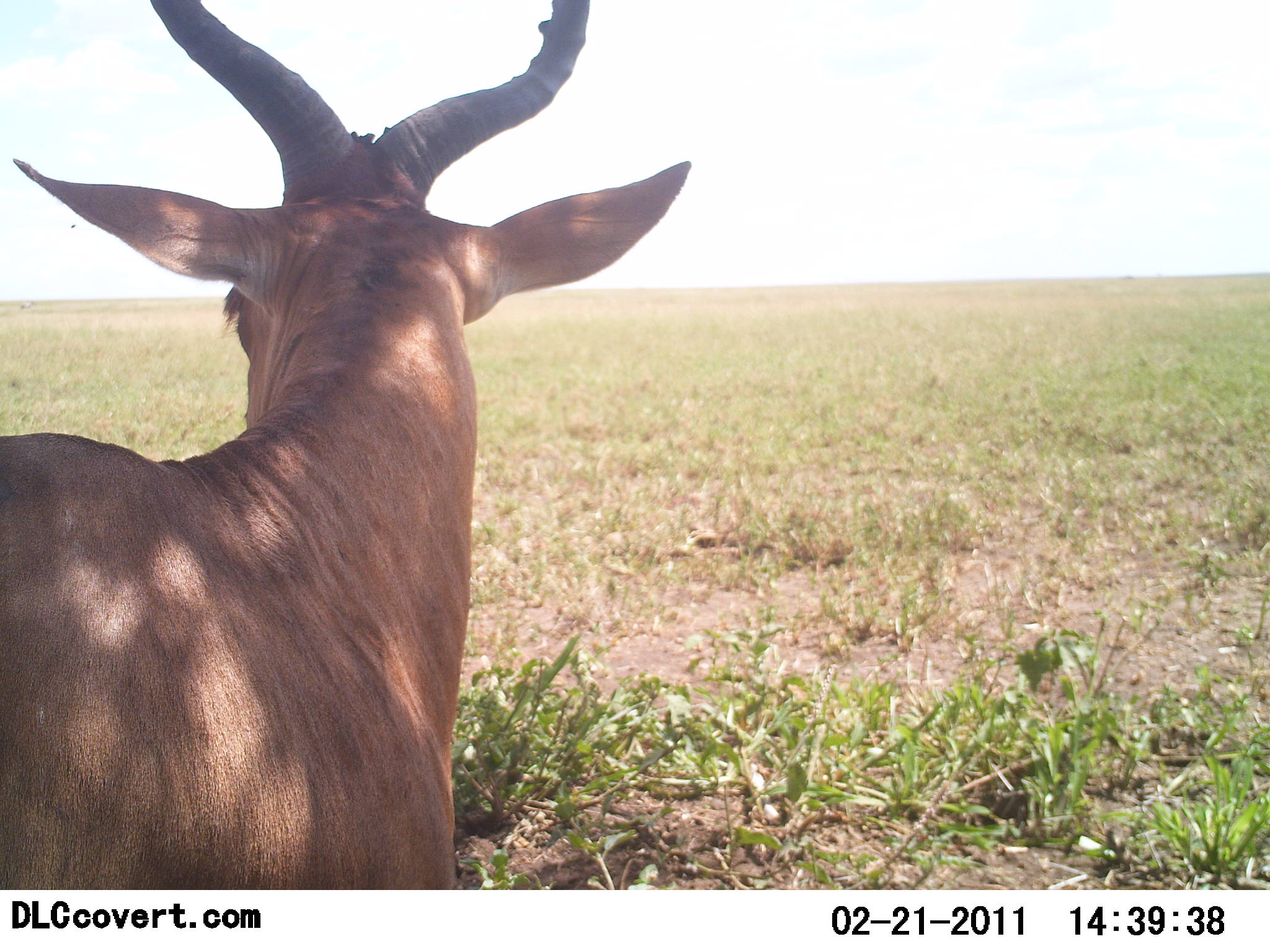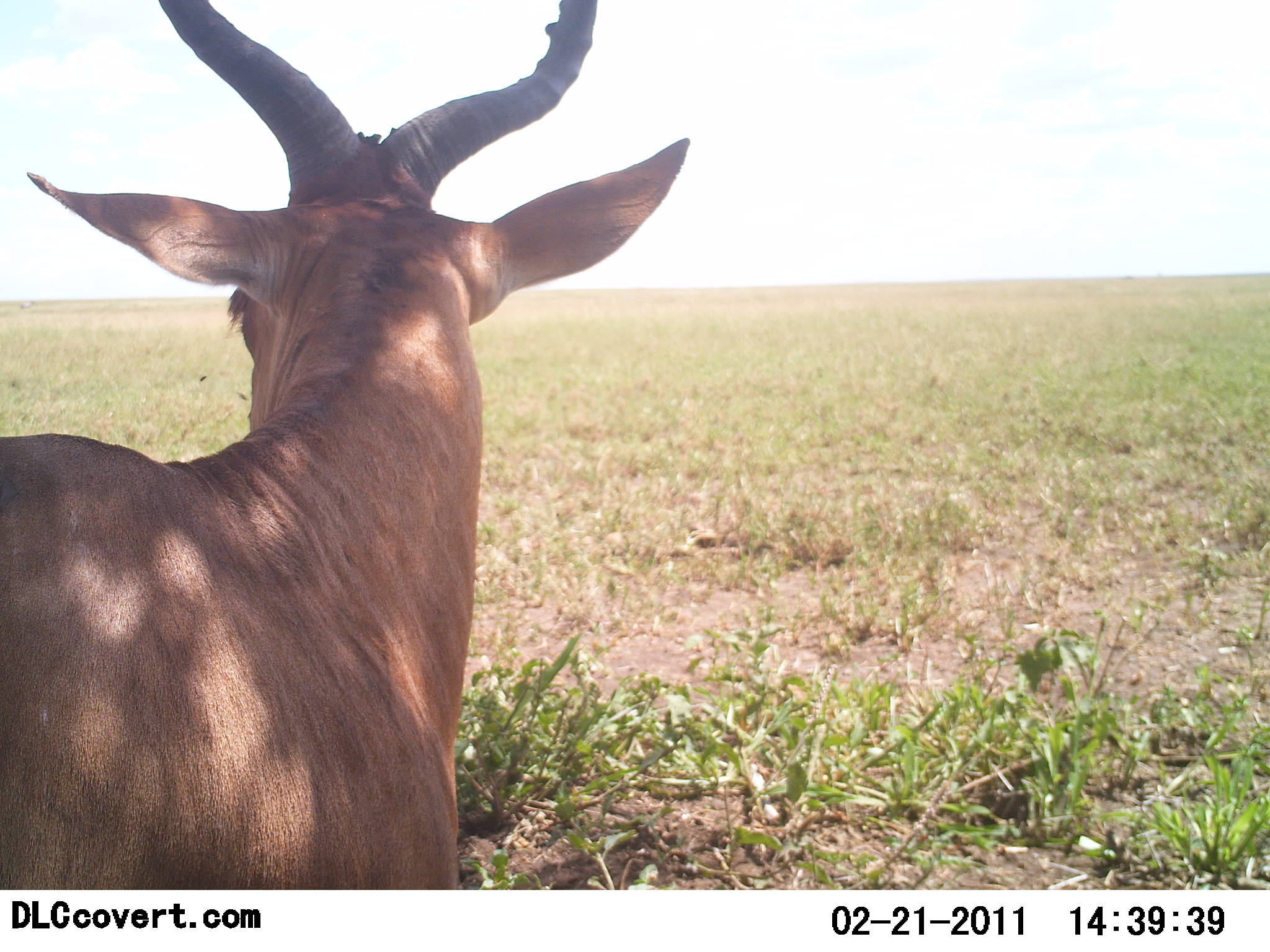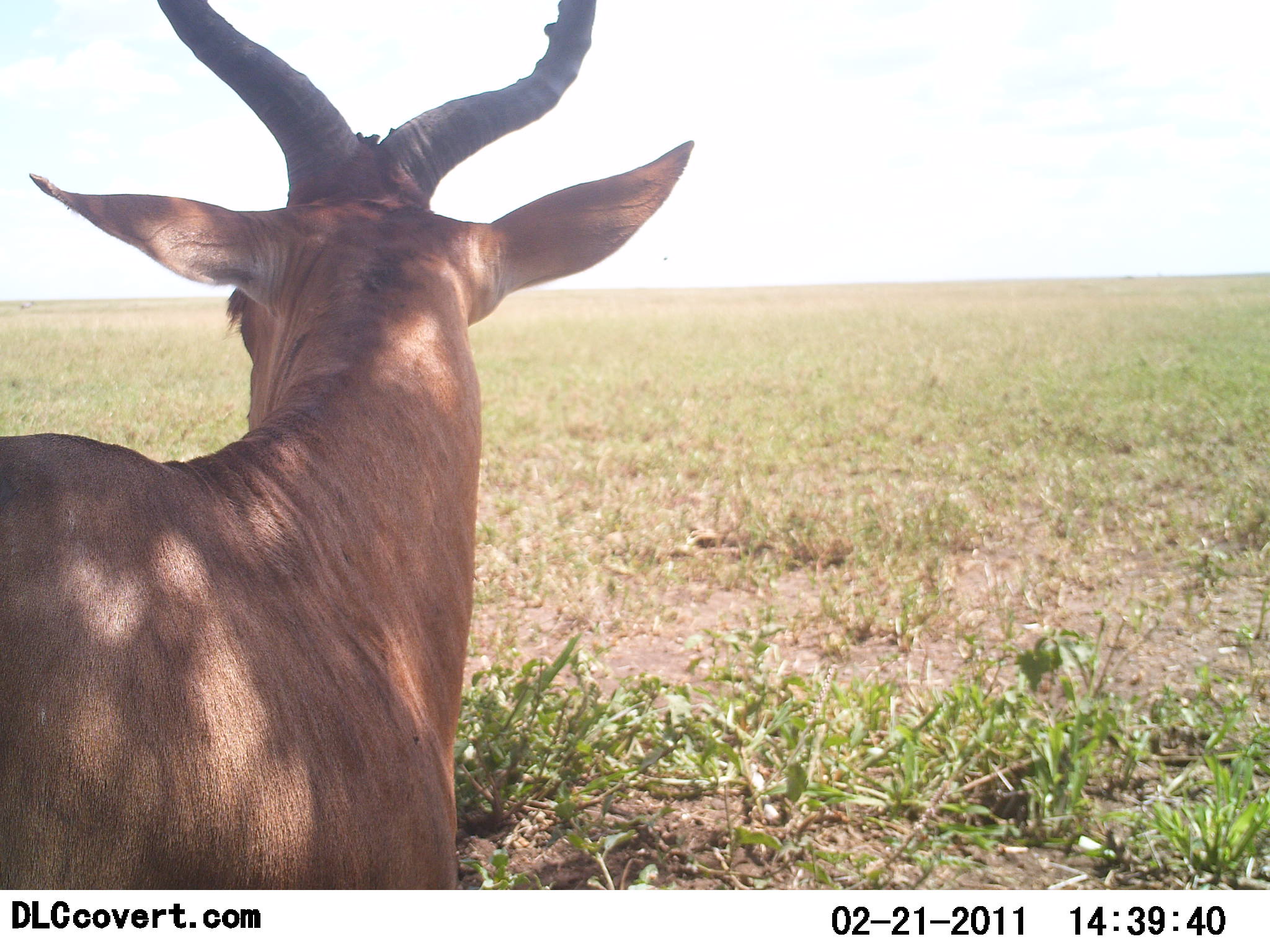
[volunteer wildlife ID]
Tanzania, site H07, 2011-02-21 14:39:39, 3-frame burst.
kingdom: Animalia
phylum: Chordata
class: Mammalia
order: Artiodactyla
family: Bovidae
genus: Alcelaphus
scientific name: Alcelaphus buselaphus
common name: hartebeest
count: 1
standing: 83%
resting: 17%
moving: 0%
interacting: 0%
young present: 0%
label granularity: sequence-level